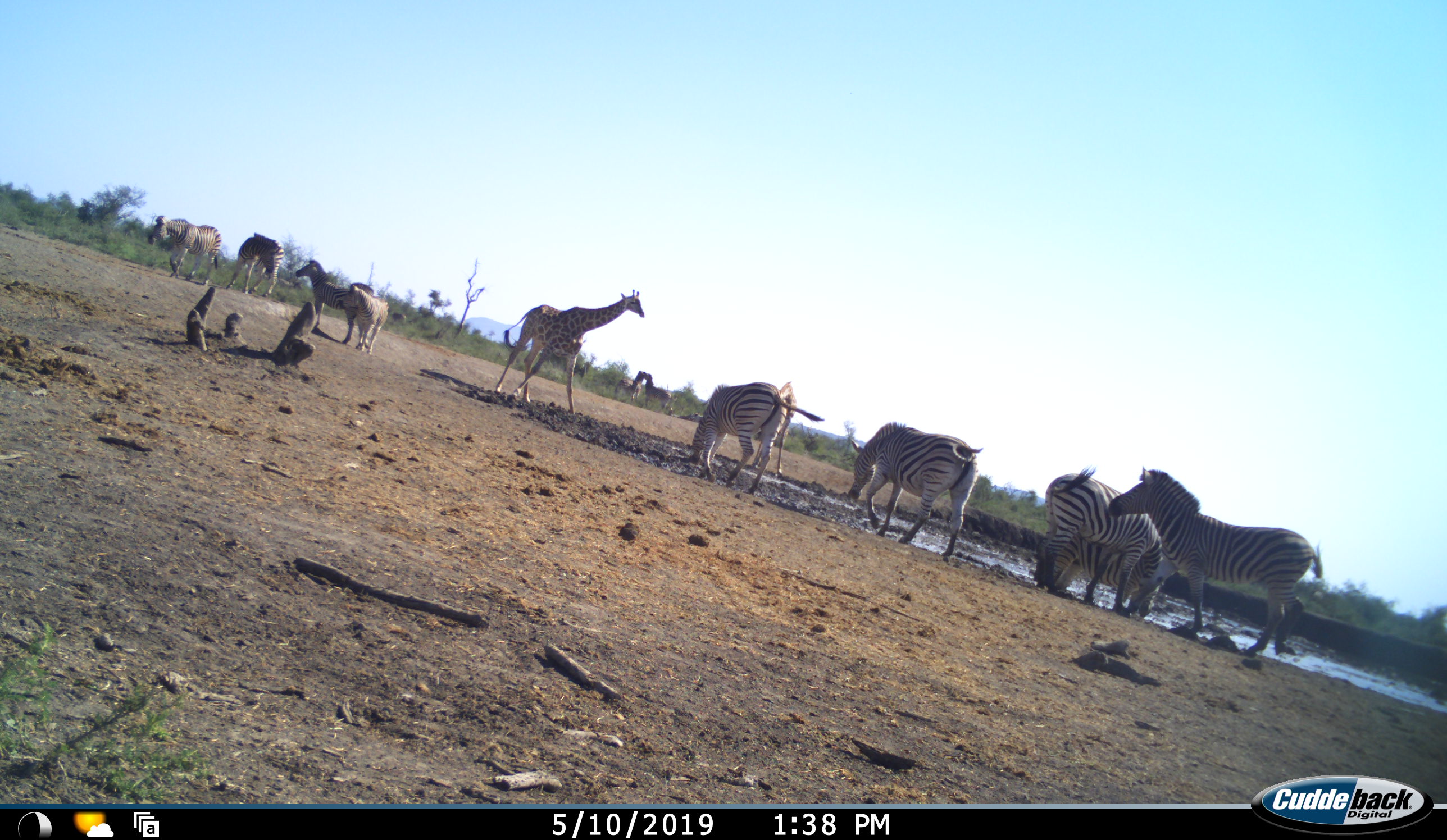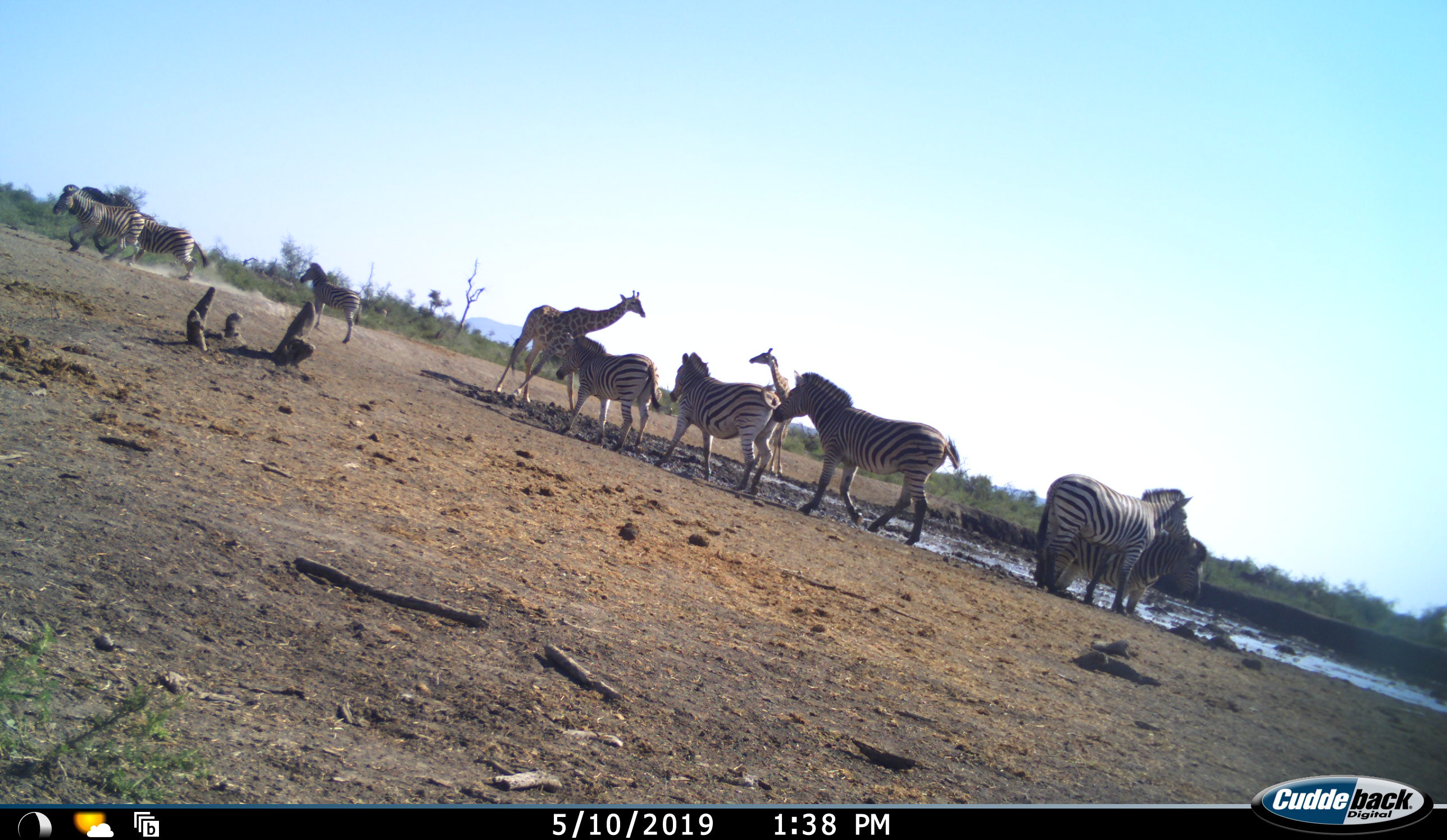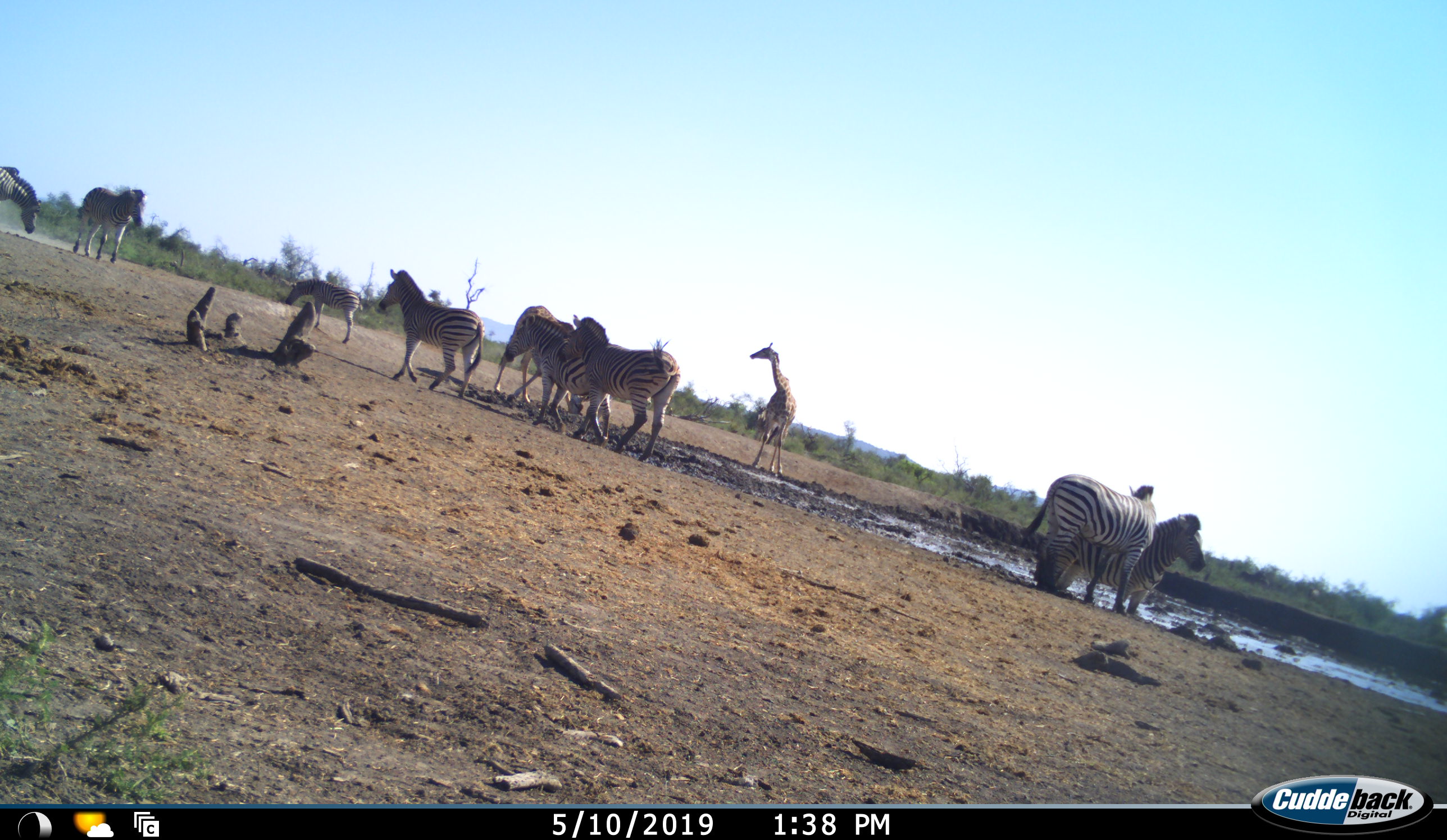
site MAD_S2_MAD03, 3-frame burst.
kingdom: Animalia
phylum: Chordata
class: Mammalia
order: Artiodactyla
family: Giraffidae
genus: Giraffa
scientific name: Giraffa camelopardalis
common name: giraffe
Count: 2.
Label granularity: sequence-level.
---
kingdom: Animalia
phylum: Chordata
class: Mammalia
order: Perissodactyla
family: Equidae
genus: Equus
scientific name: Equus quagga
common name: plains zebra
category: zebraplains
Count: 10.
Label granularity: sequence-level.